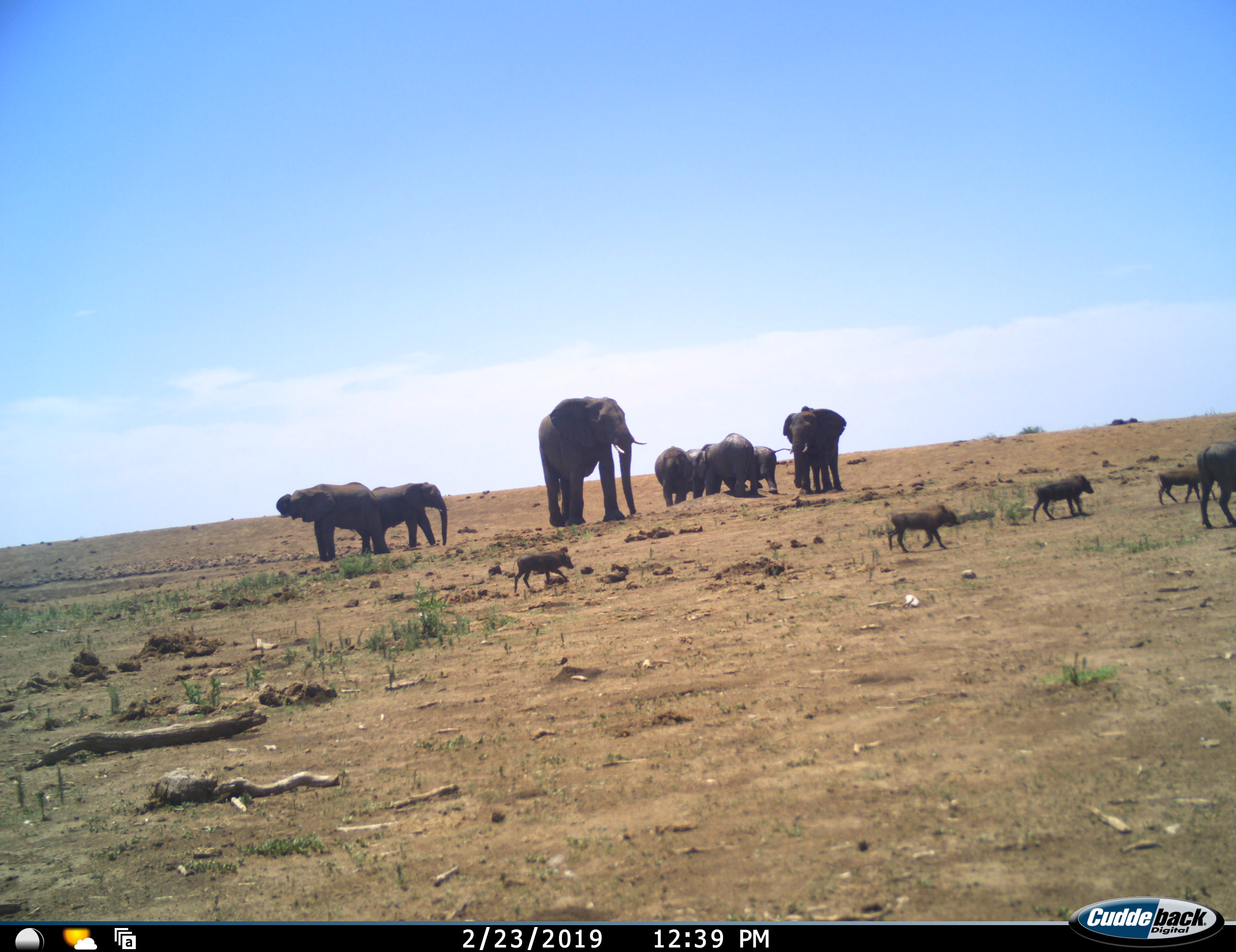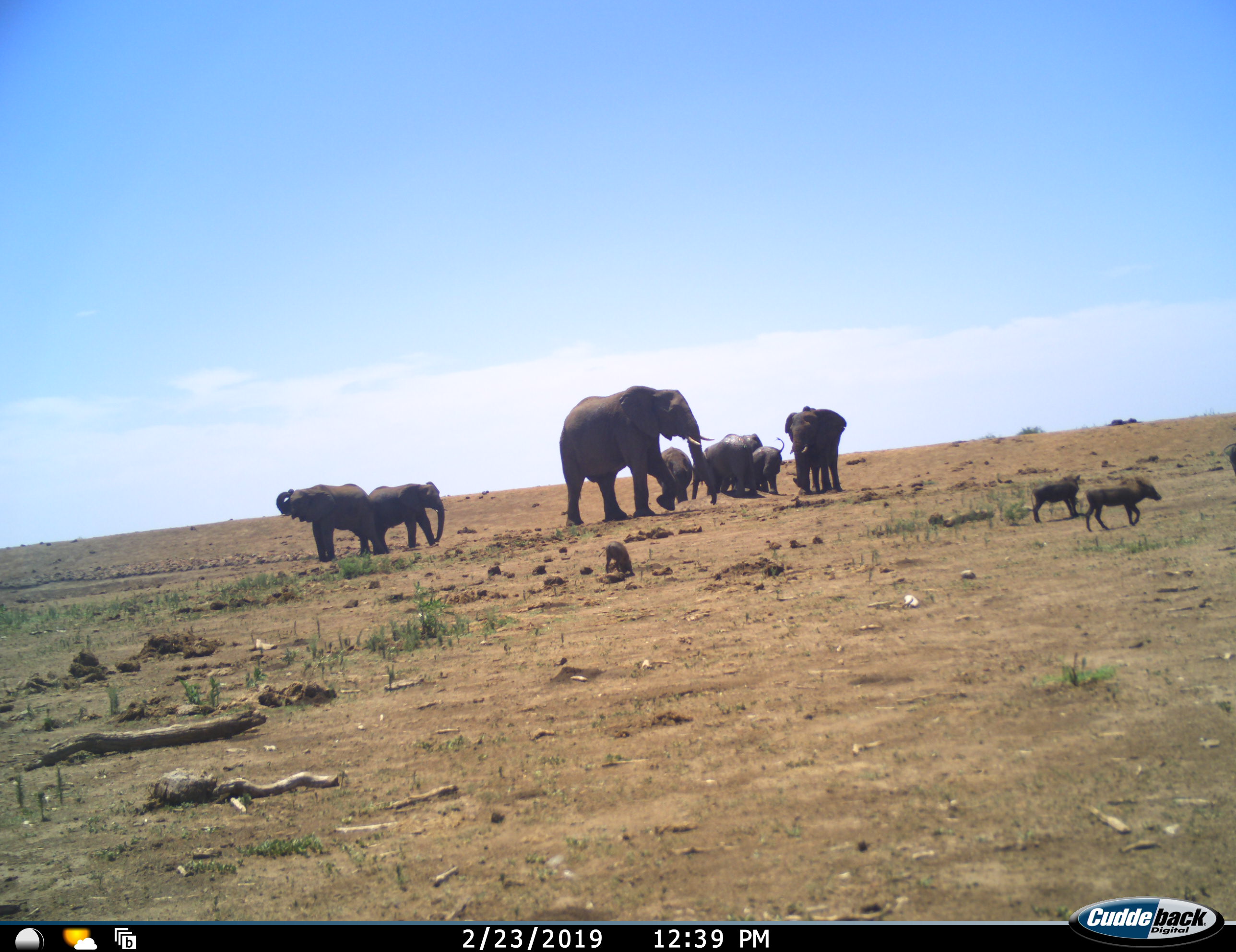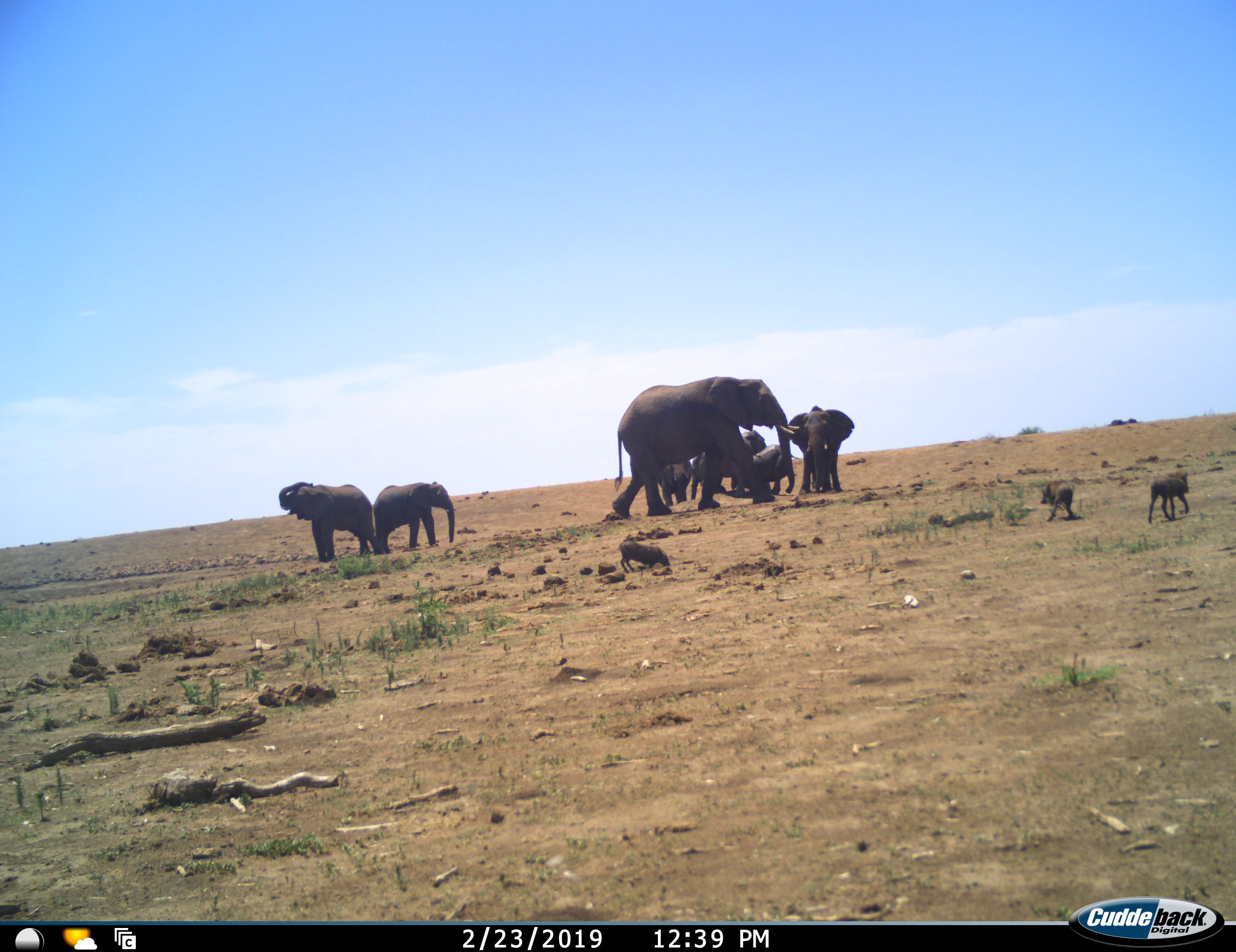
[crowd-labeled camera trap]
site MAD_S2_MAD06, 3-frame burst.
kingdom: Animalia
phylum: Chordata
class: Mammalia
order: Proboscidea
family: Elephantidae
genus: Loxodonta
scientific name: Loxodonta africana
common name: african bush elephant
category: elephant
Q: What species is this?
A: Elephant (african bush elephant) (Loxodonta africana).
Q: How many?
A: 7.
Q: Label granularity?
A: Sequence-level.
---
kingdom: Animalia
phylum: Chordata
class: Mammalia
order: Artiodactyla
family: Suidae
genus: Phacochoerus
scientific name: Phacochoerus africanus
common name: warthog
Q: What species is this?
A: Warthog (Phacochoerus africanus).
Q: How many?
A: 4.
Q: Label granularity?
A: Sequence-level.